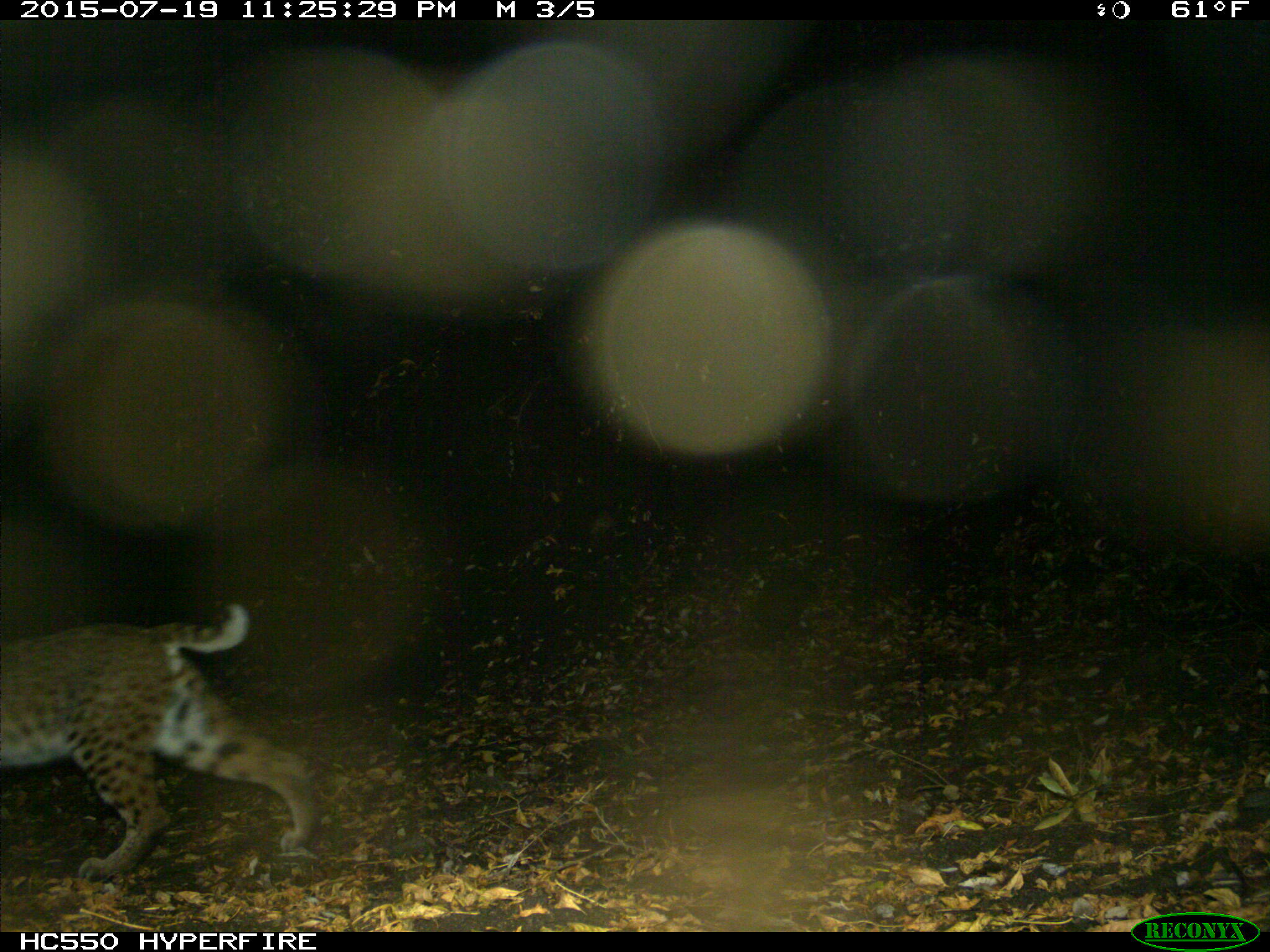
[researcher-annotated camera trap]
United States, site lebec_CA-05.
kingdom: Animalia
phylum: Chordata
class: Mammalia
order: Carnivora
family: Felidae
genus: Lynx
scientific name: Lynx rufus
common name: bobcat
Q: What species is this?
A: Lynx rufus (bobcat).